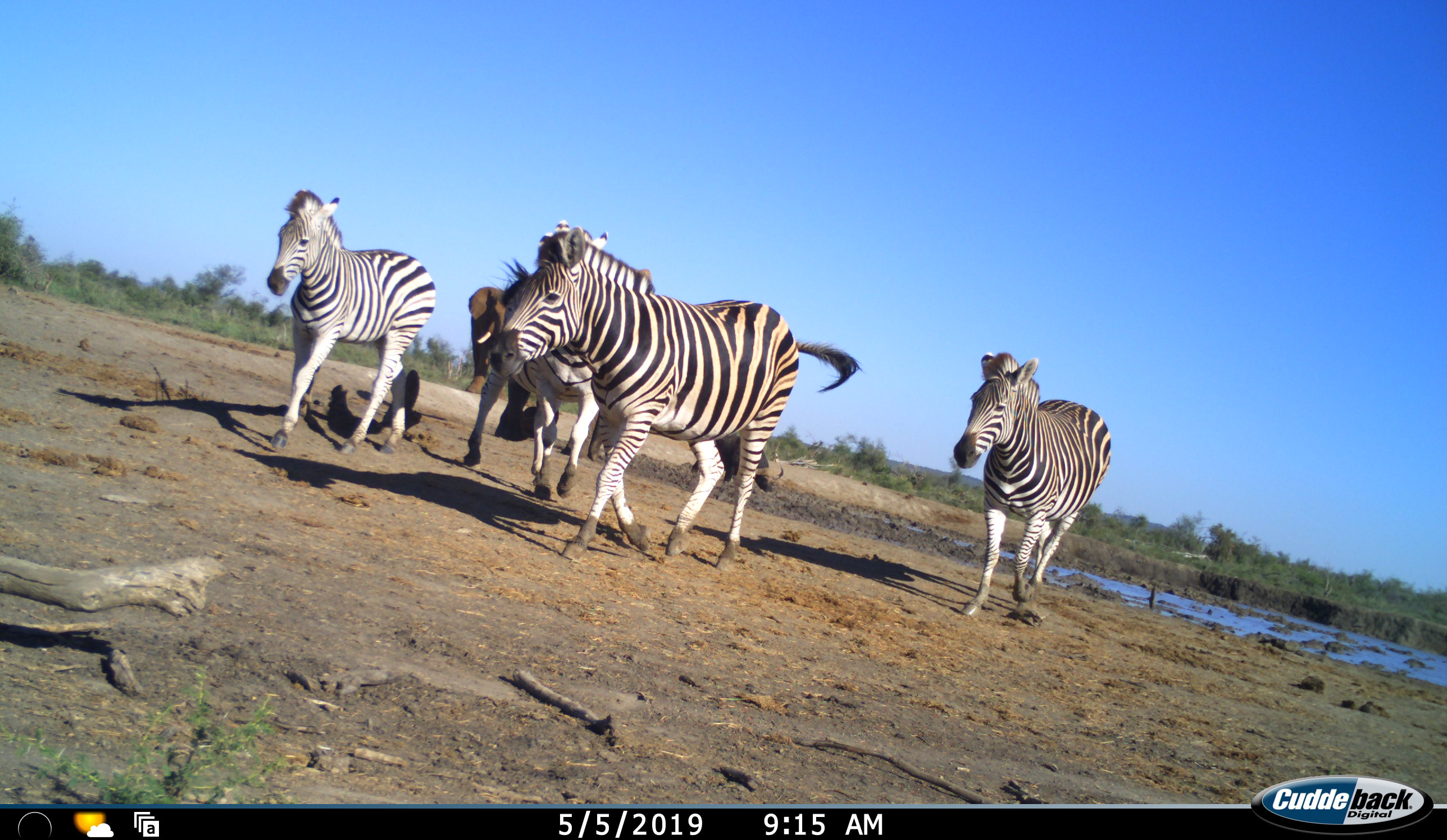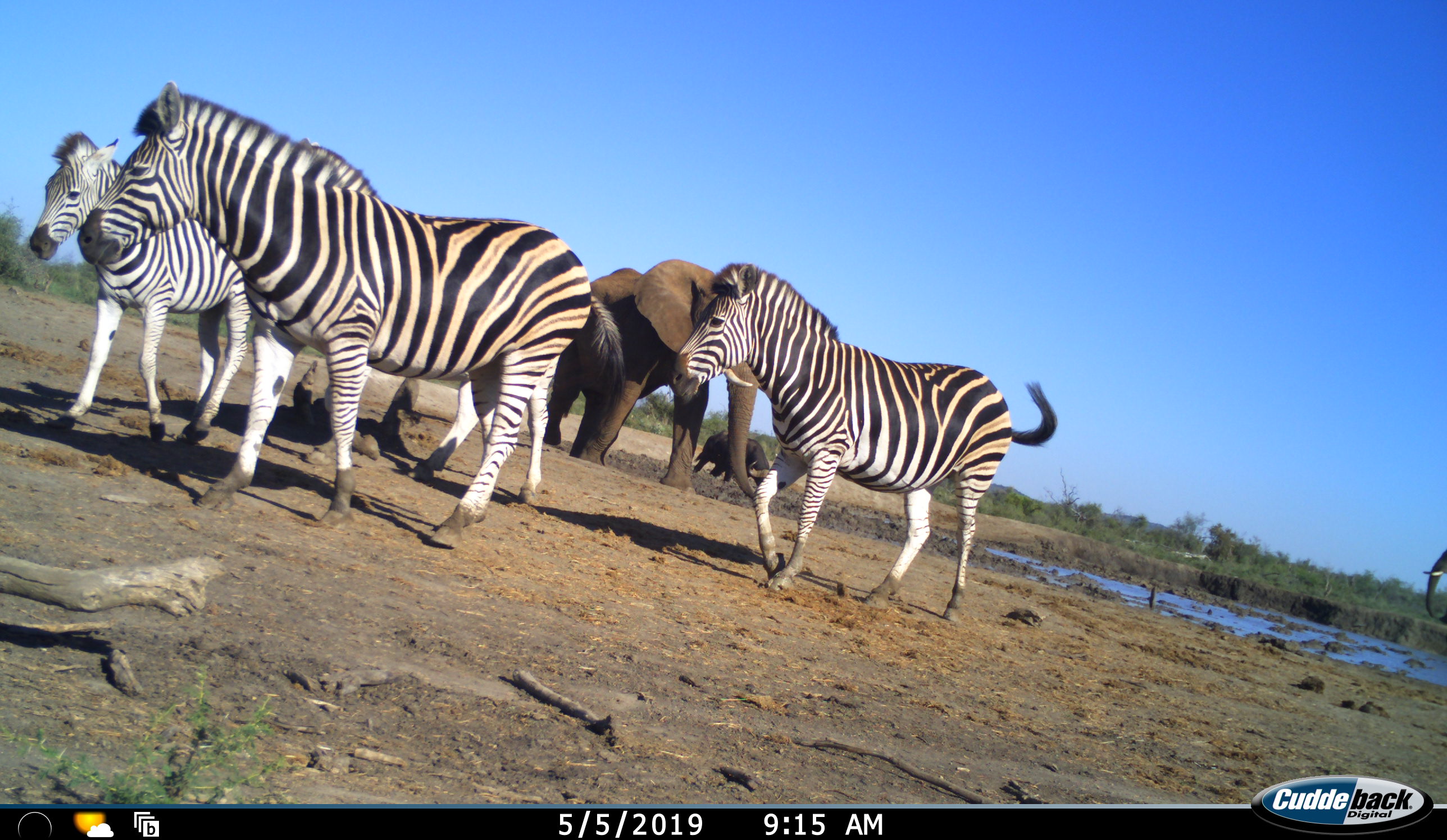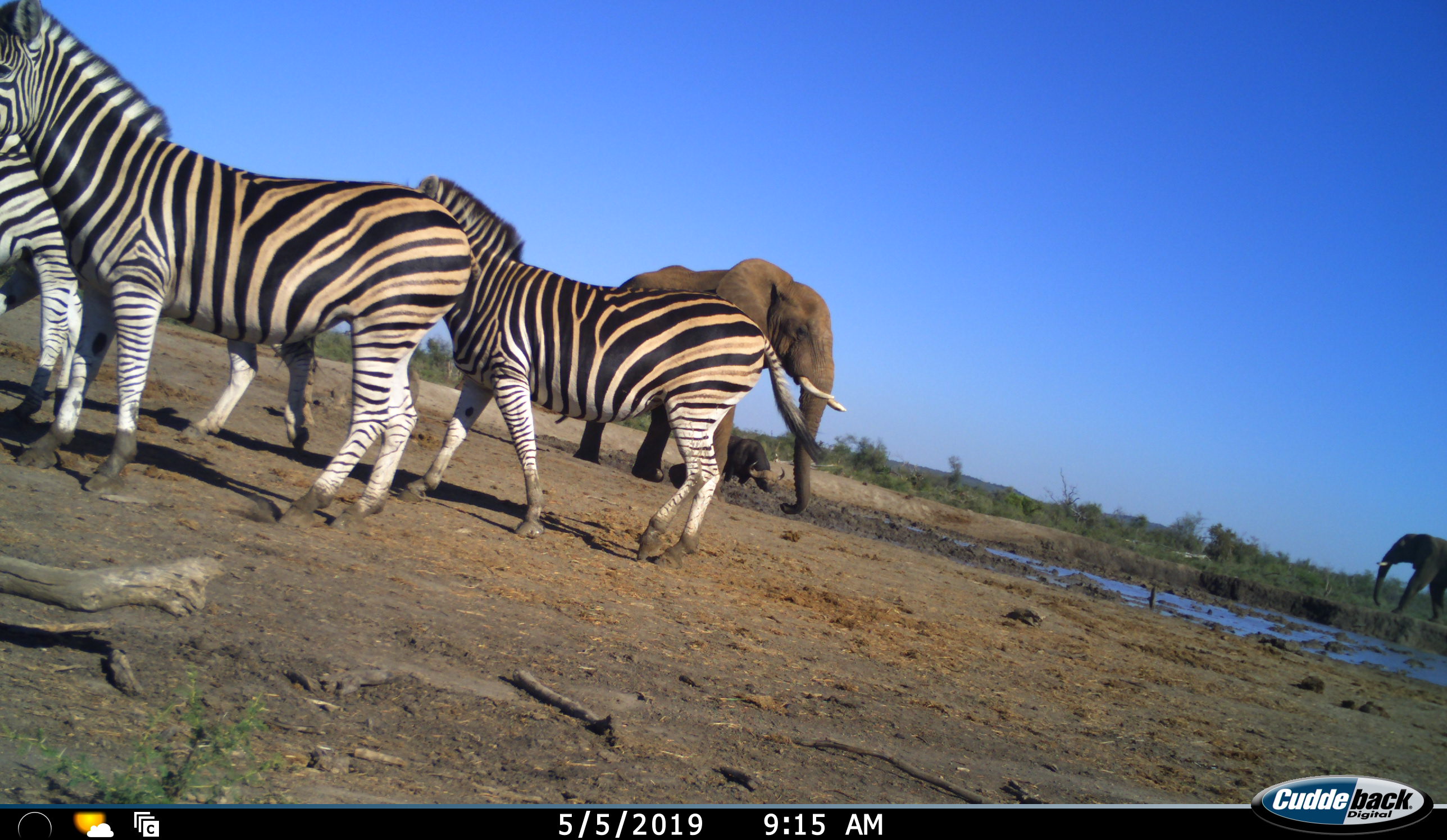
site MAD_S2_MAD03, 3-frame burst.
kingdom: Animalia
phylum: Chordata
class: Mammalia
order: Proboscidea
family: Elephantidae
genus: Loxodonta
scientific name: Loxodonta africana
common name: african bush elephant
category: elephant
Elephant (african bush elephant) (Loxodonta africana), count 2. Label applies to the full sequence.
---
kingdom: Animalia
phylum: Chordata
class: Mammalia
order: Perissodactyla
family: Equidae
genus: Equus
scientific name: Equus quagga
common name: plains zebra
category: zebraplains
Zebraplains (plains zebra) (Equus quagga), count 4. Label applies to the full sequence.